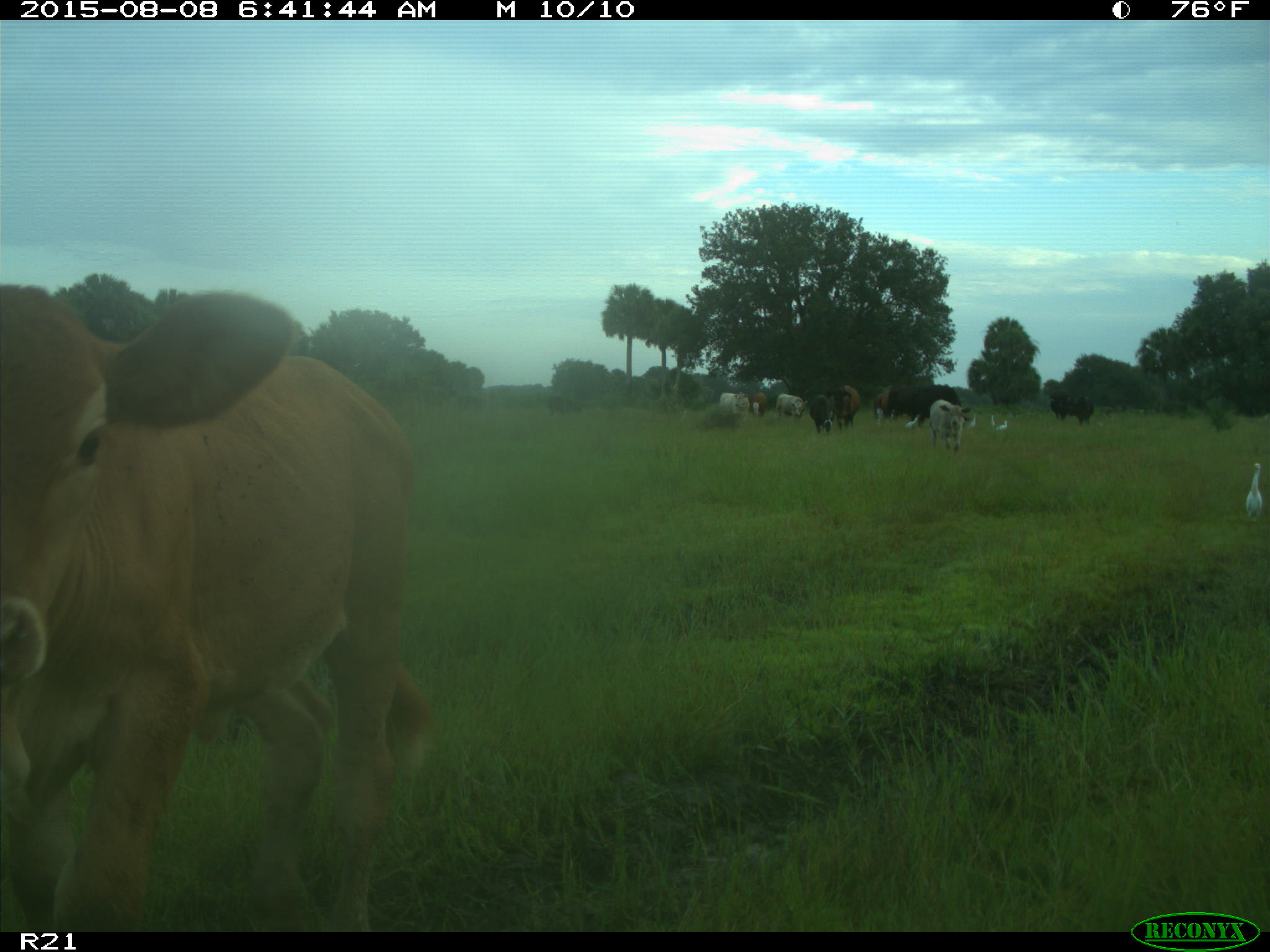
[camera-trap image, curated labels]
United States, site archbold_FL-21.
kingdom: Animalia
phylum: Chordata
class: Mammalia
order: Artiodactyla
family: Bovidae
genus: Bos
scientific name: Bos taurus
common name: domestic cow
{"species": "Bos taurus (domestic cow)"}